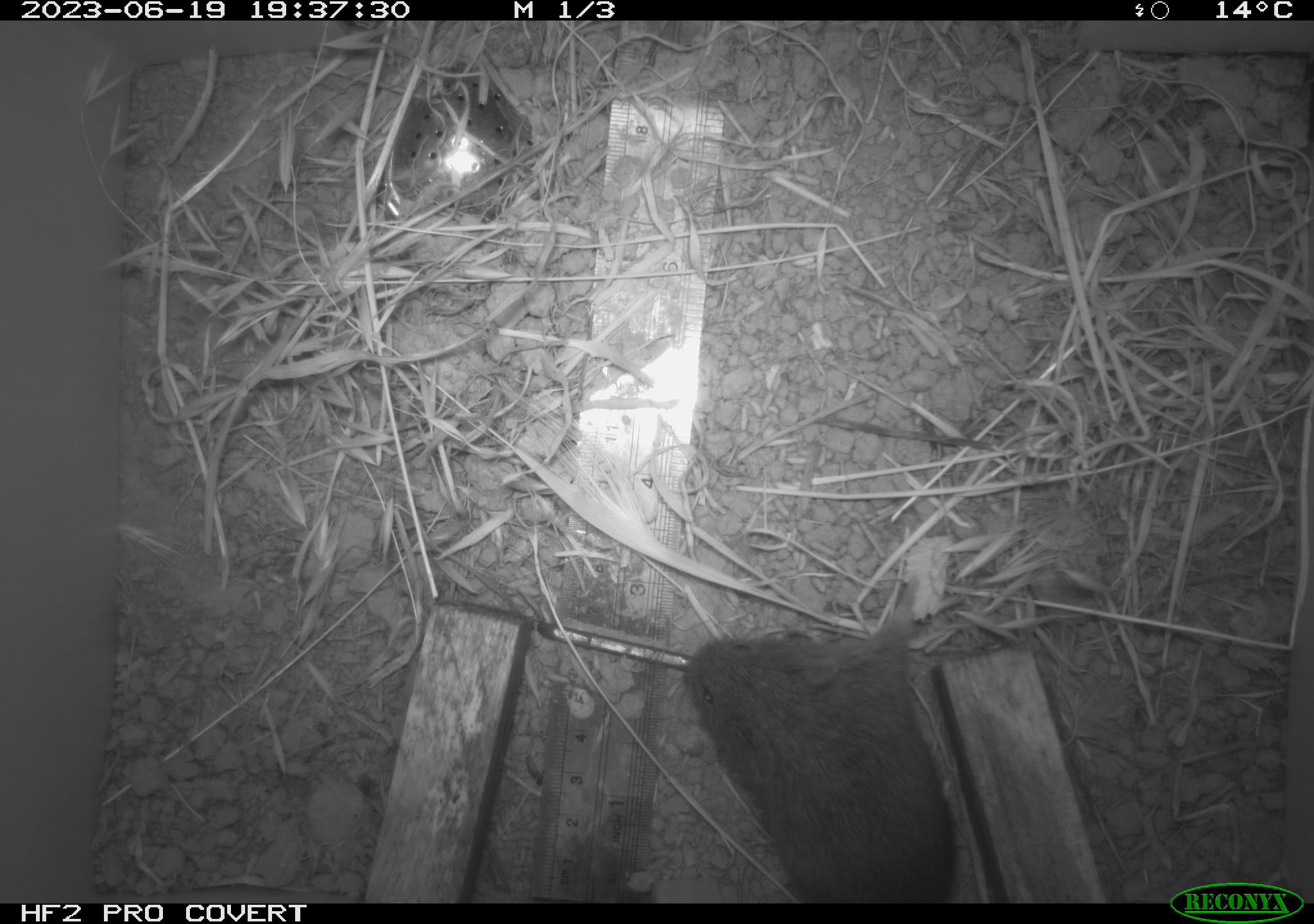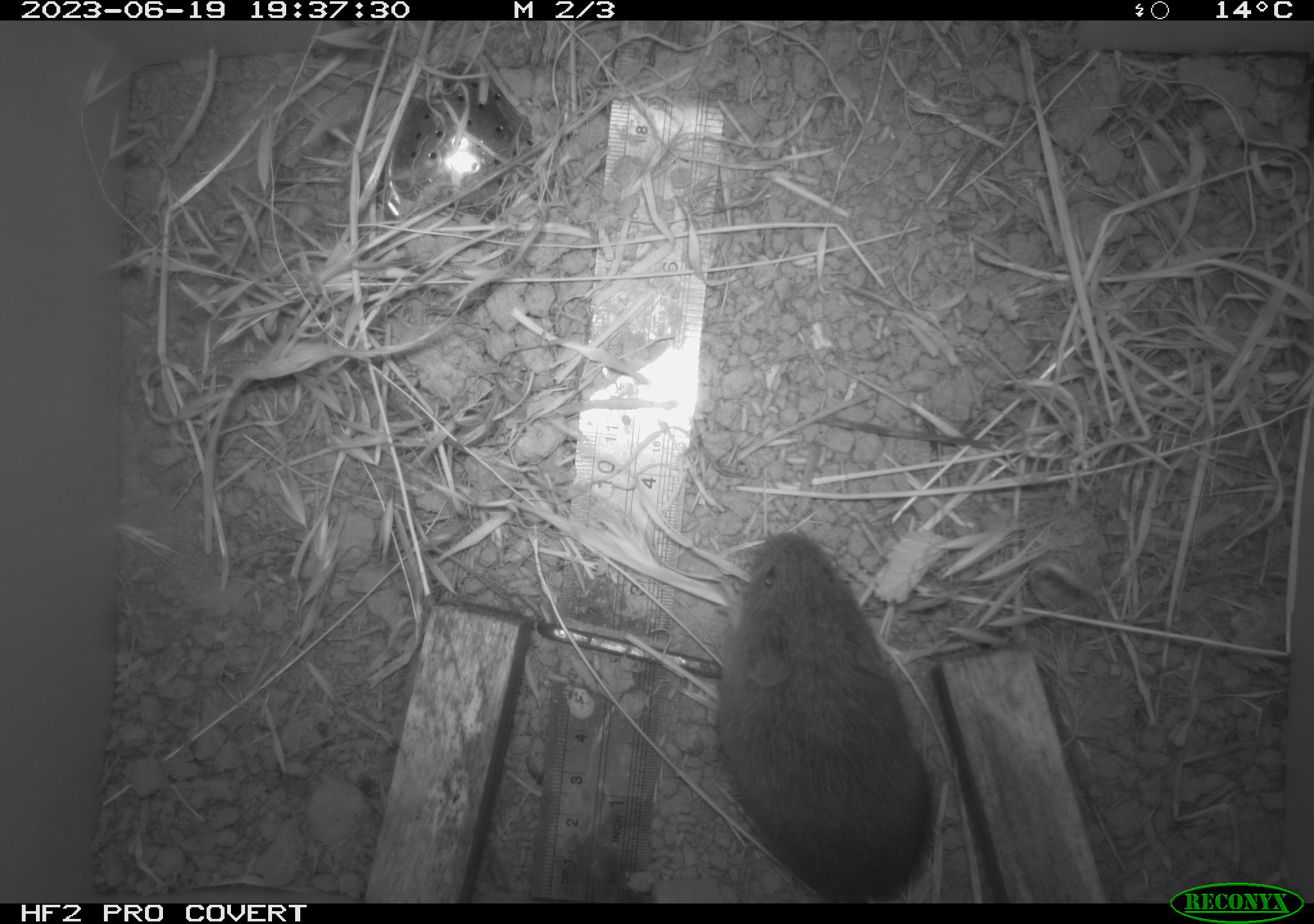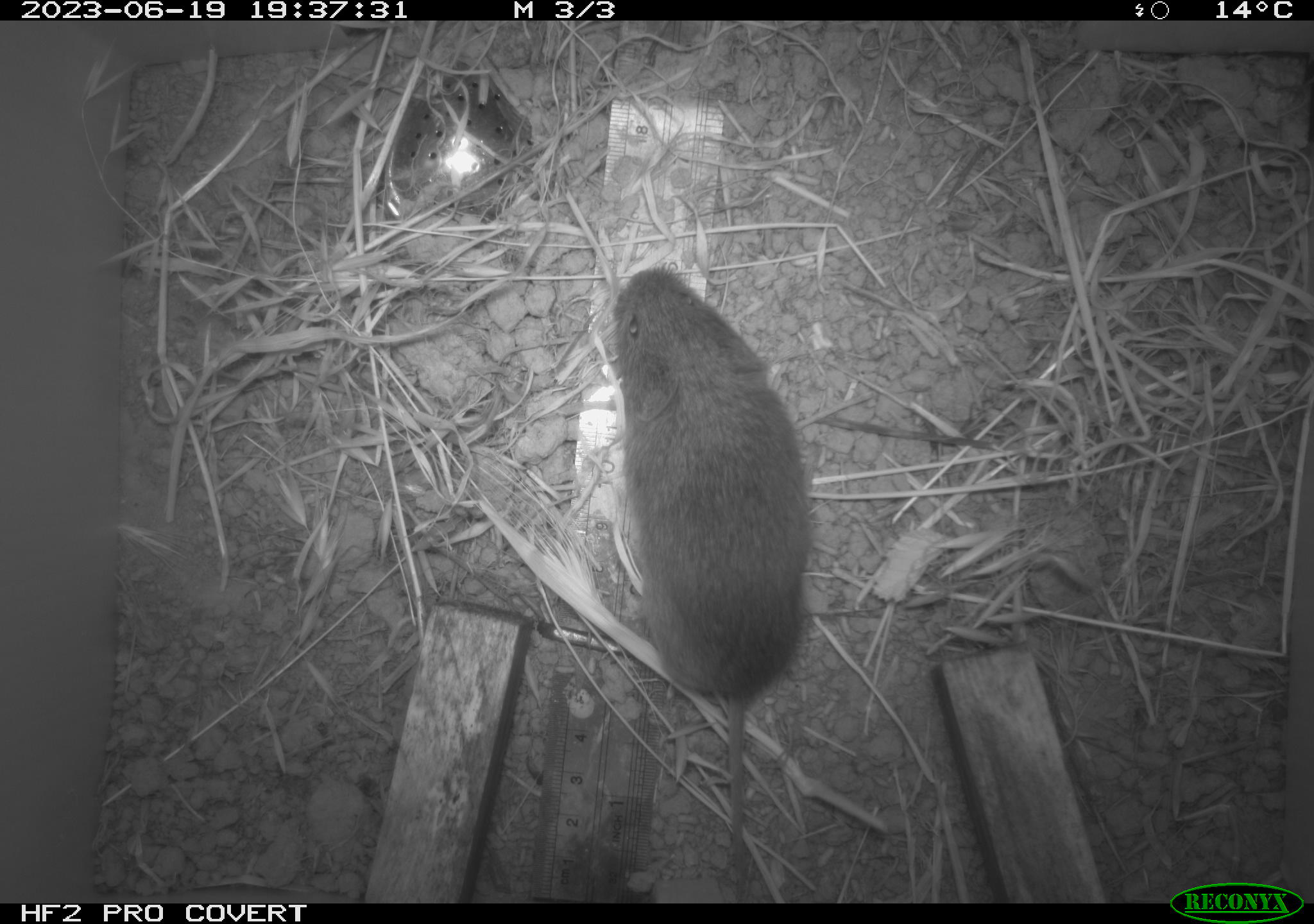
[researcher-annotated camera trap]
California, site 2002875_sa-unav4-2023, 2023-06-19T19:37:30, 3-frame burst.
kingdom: Animalia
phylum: Chordata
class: Mammalia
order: Rodentia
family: Cricetidae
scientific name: Arvicolinae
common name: voles, lemmings, and muskrats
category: arvicolinae subfamily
Arvicolinae subfamily (voles, lemmings, and muskrats) (Arvicolinae).